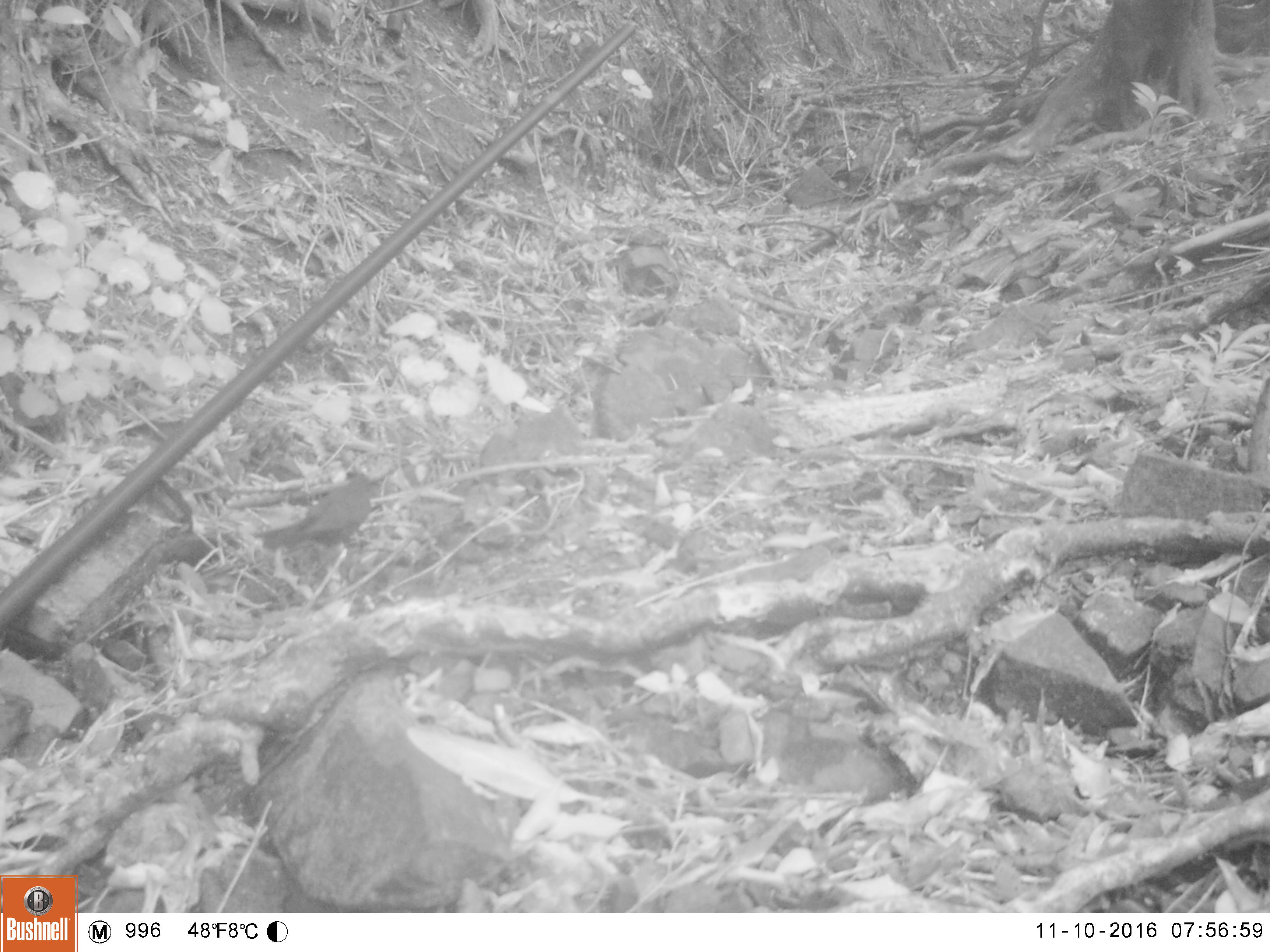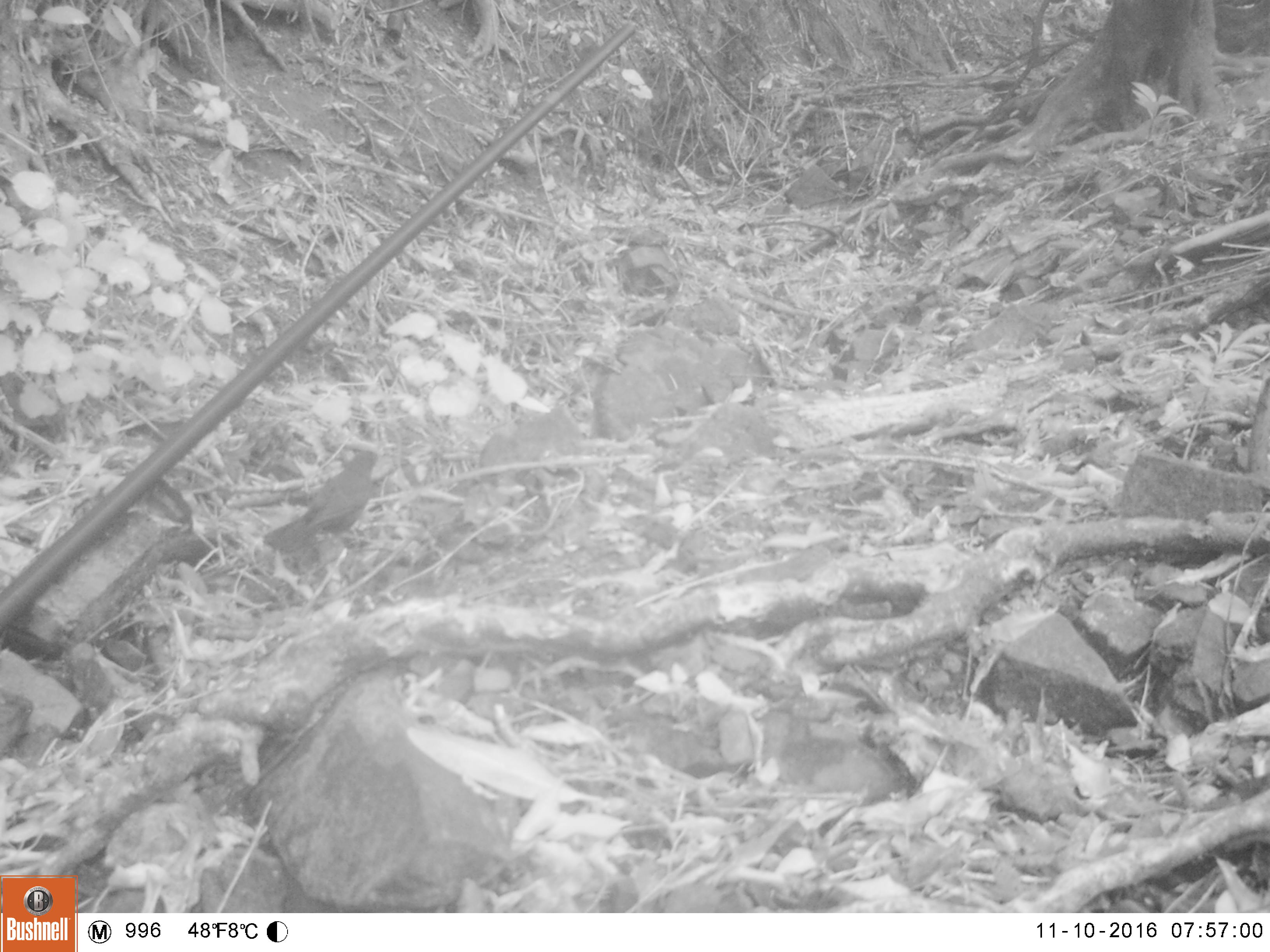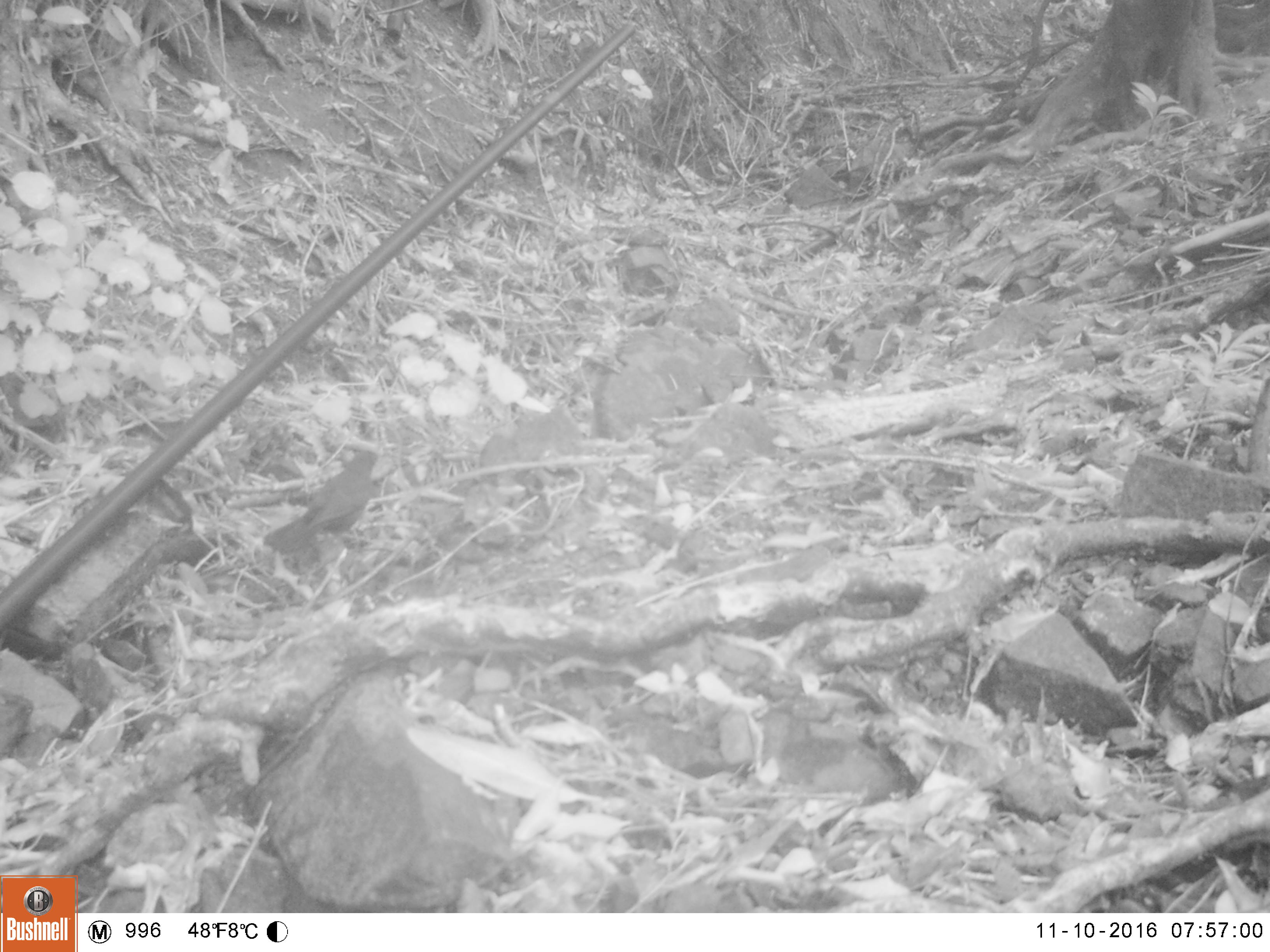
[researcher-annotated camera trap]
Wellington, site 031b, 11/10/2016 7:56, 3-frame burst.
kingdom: Animalia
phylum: Chordata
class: Aves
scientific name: Aves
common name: bird